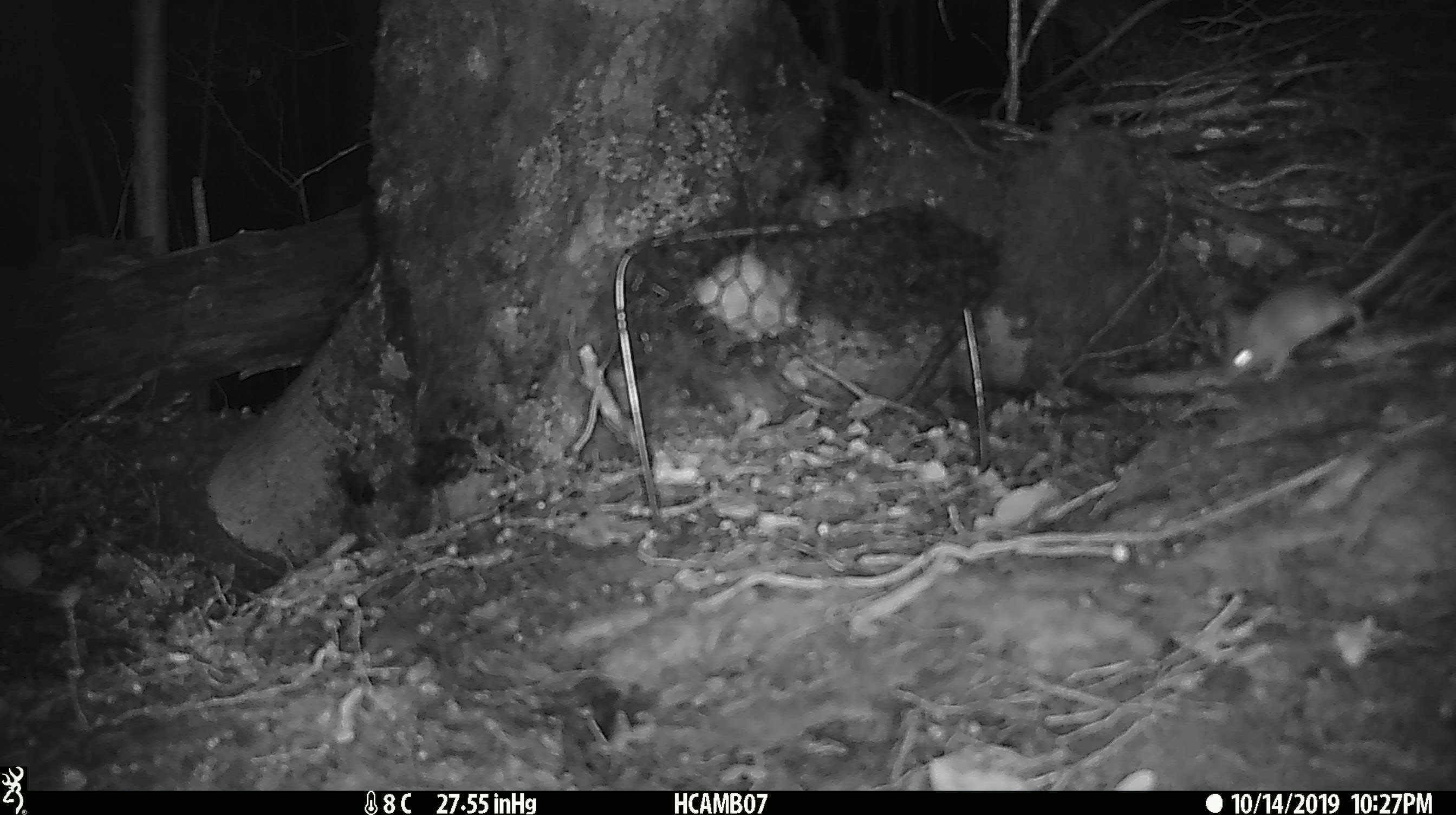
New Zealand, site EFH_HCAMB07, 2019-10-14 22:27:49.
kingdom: Animalia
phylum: Chordata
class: Mammalia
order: Rodentia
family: Muridae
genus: Mus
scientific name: Mus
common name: mouse